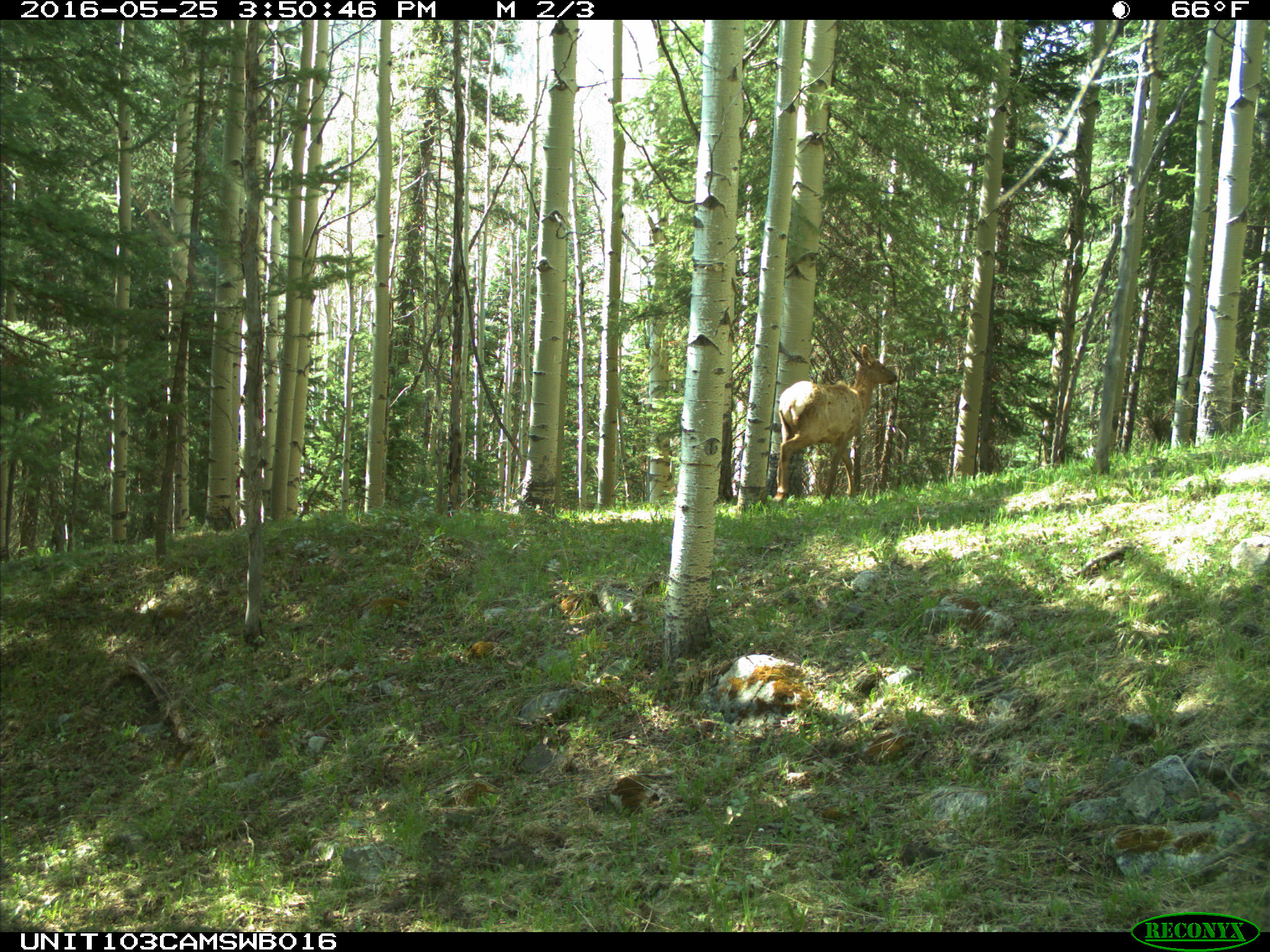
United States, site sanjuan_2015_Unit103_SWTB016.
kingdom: Animalia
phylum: Chordata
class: Mammalia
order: Artiodactyla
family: Cervidae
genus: Cervus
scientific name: Cervus elaphus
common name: red deer